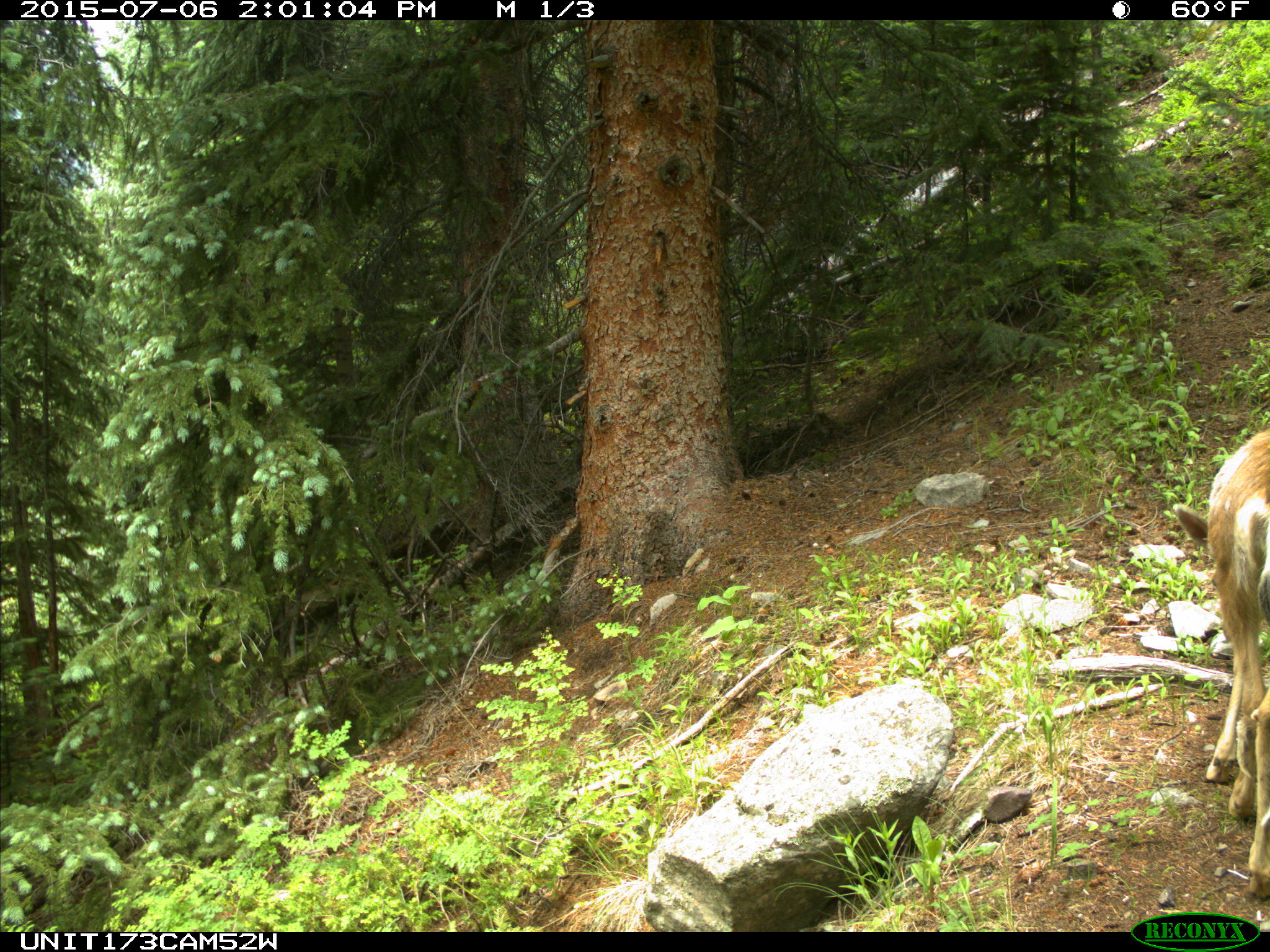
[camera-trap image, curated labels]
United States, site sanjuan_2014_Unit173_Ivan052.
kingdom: Animalia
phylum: Chordata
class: Mammalia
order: Artiodactyla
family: Cervidae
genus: Odocoileus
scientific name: Odocoileus hemionus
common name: mule deer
Odocoileus hemionus (mule deer).